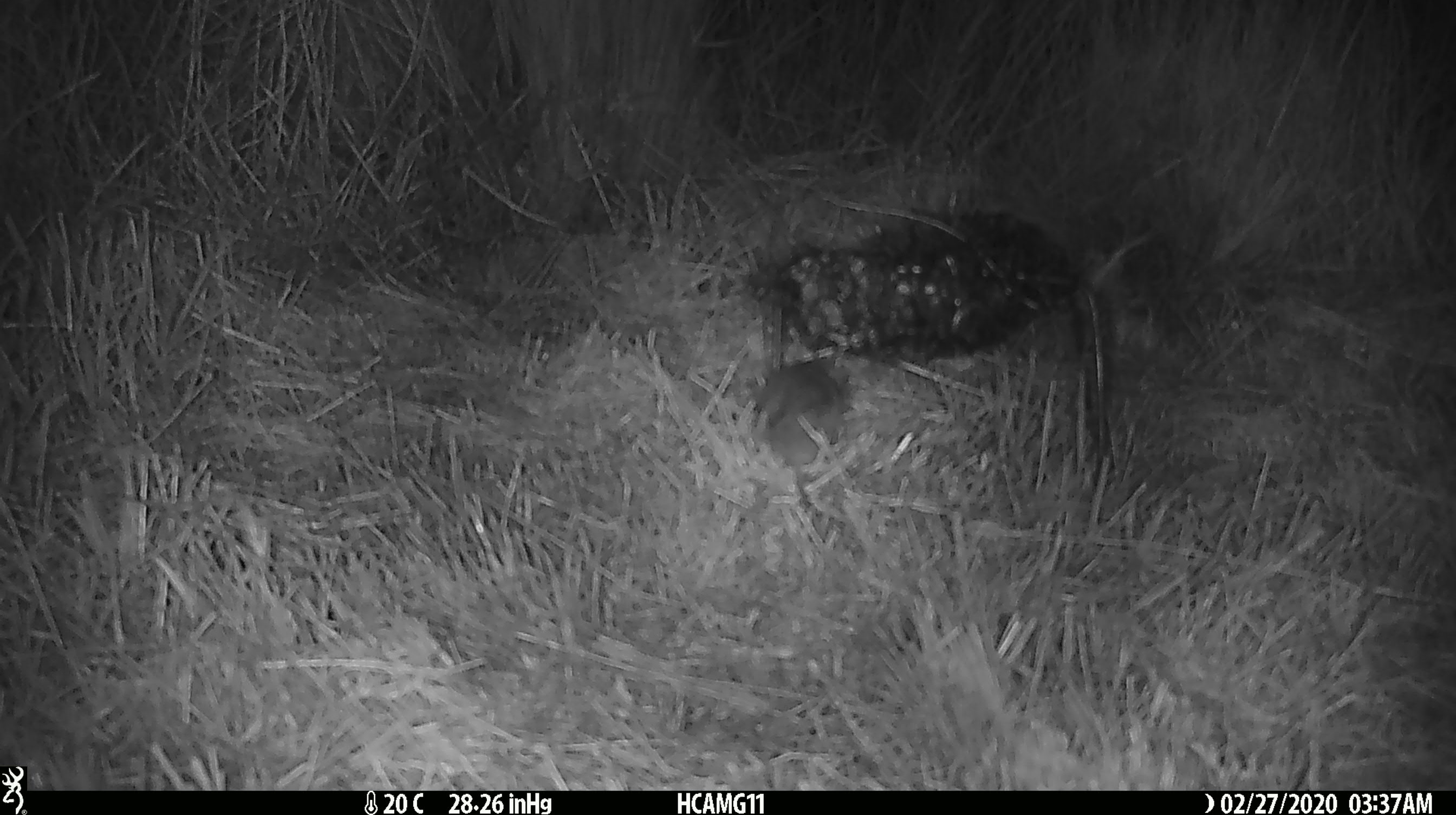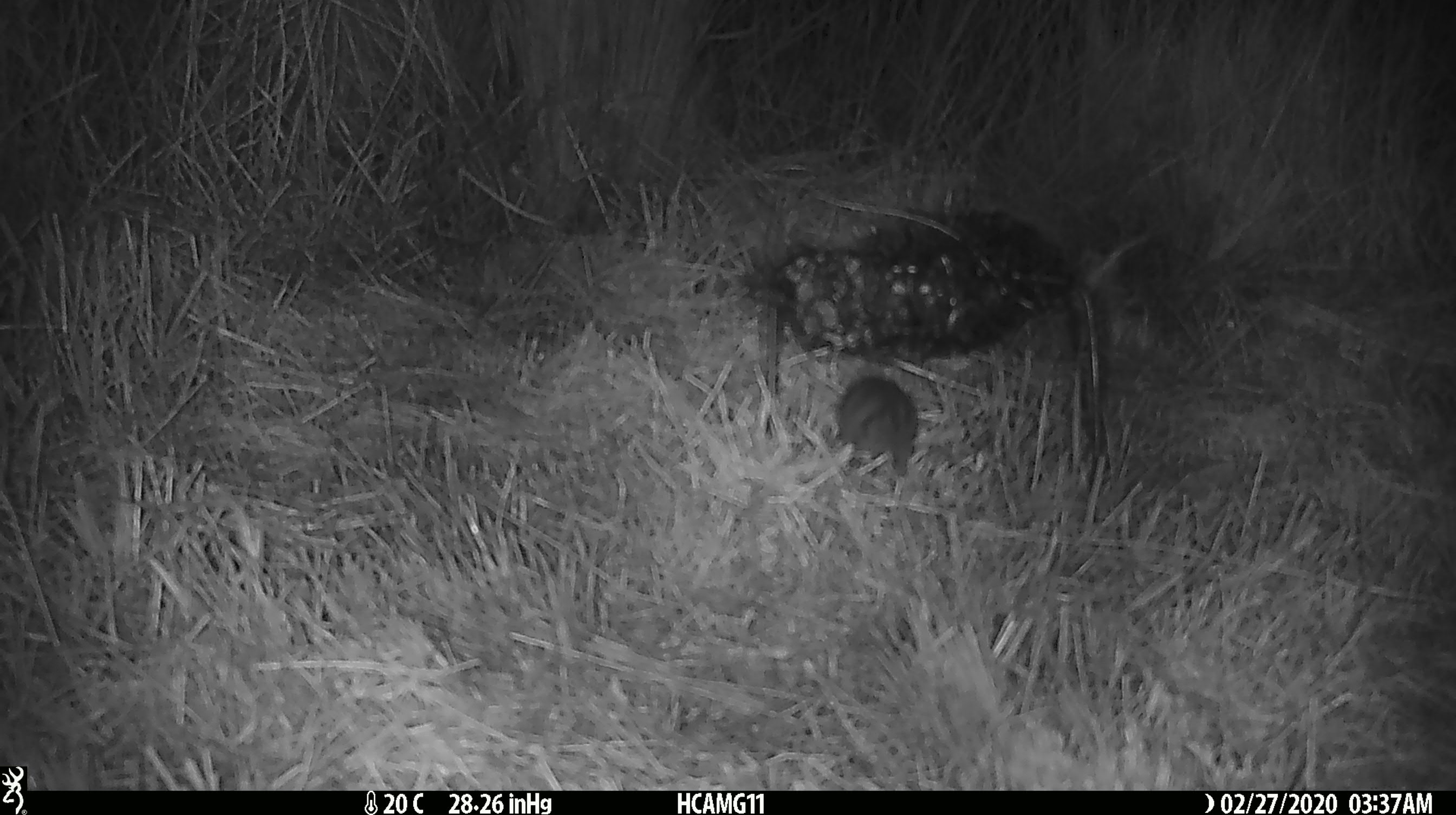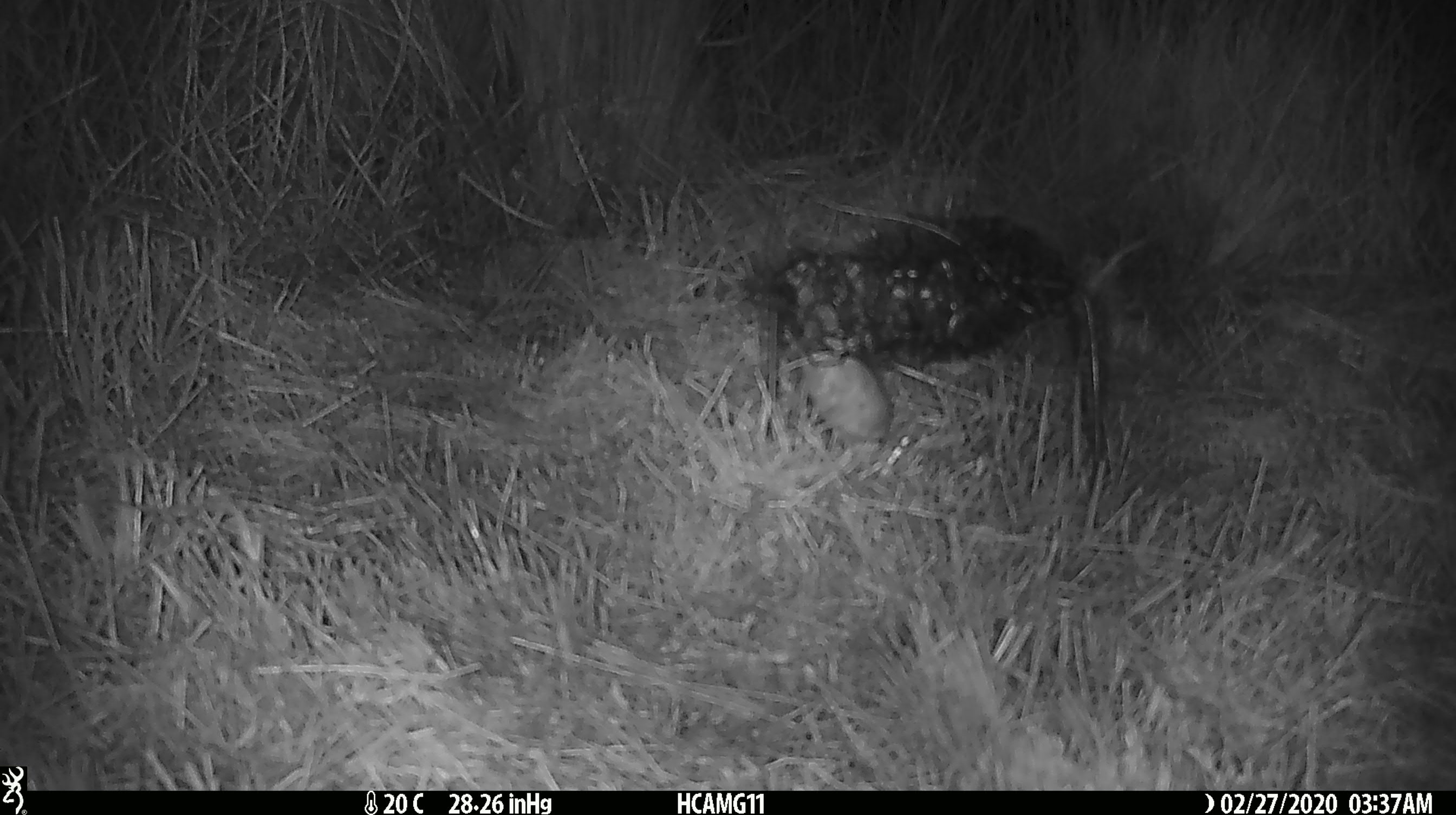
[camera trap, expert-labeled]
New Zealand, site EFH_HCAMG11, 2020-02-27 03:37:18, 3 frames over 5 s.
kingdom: Animalia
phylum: Chordata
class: Mammalia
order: Rodentia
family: Muridae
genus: Mus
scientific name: Mus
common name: mouse